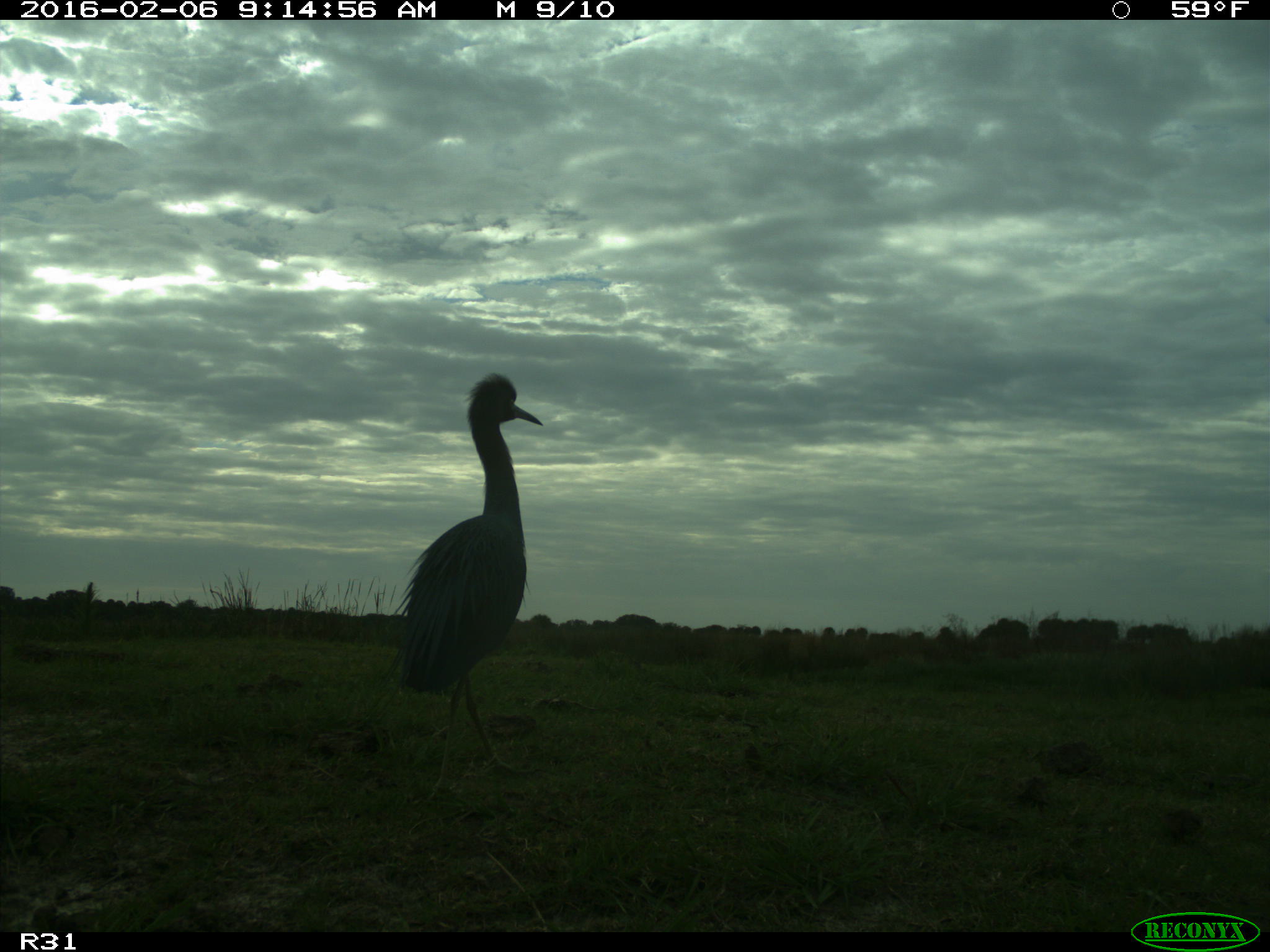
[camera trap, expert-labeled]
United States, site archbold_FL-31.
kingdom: Animalia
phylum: Chordata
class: Aves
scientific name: Aves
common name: birds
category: unidentified bird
Unidentified bird (birds) (Aves).